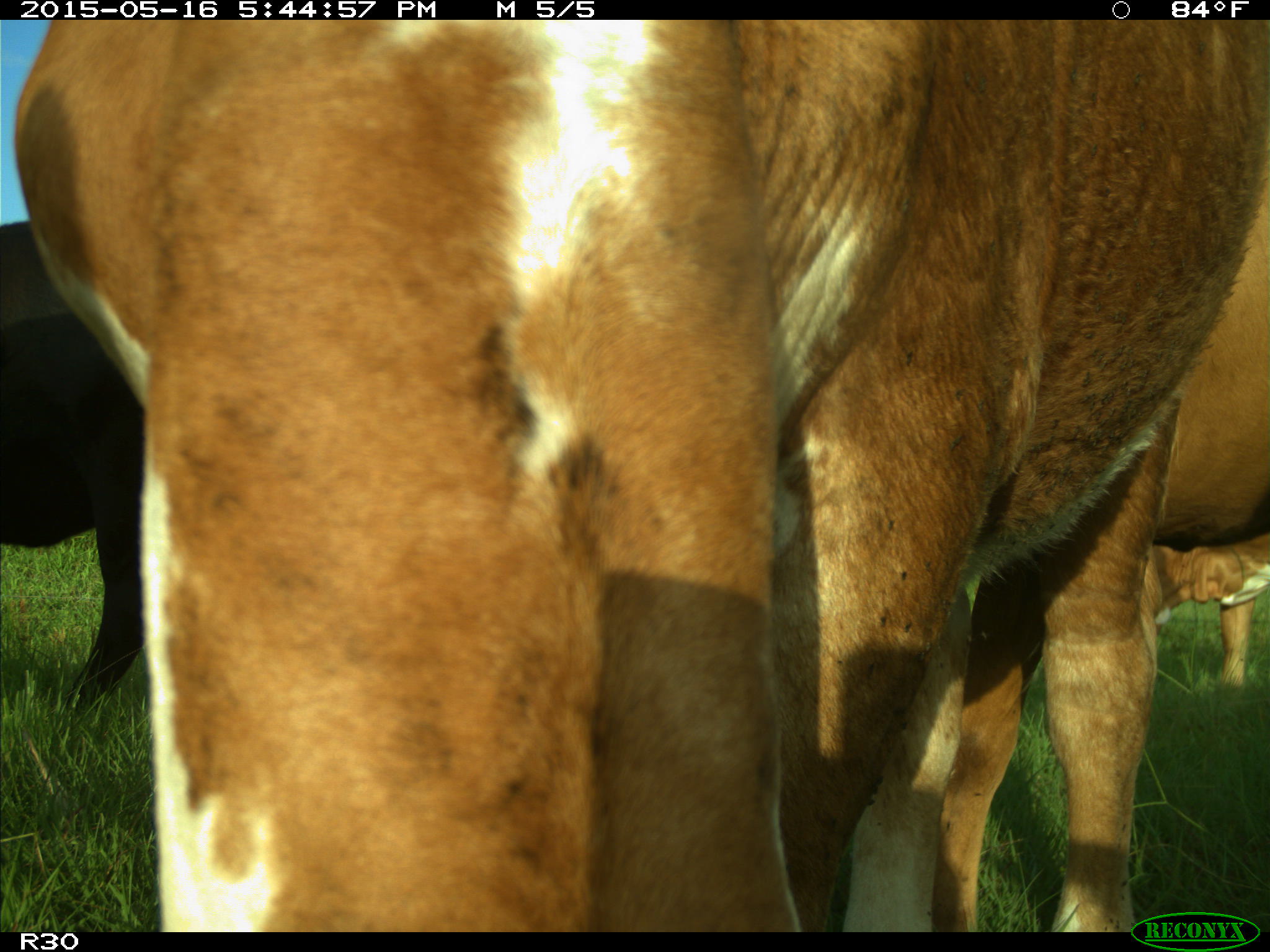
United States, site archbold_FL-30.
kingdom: Animalia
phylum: Chordata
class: Mammalia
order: Artiodactyla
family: Bovidae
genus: Bos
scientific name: Bos taurus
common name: domestic cow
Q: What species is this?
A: Bos taurus (domestic cow).